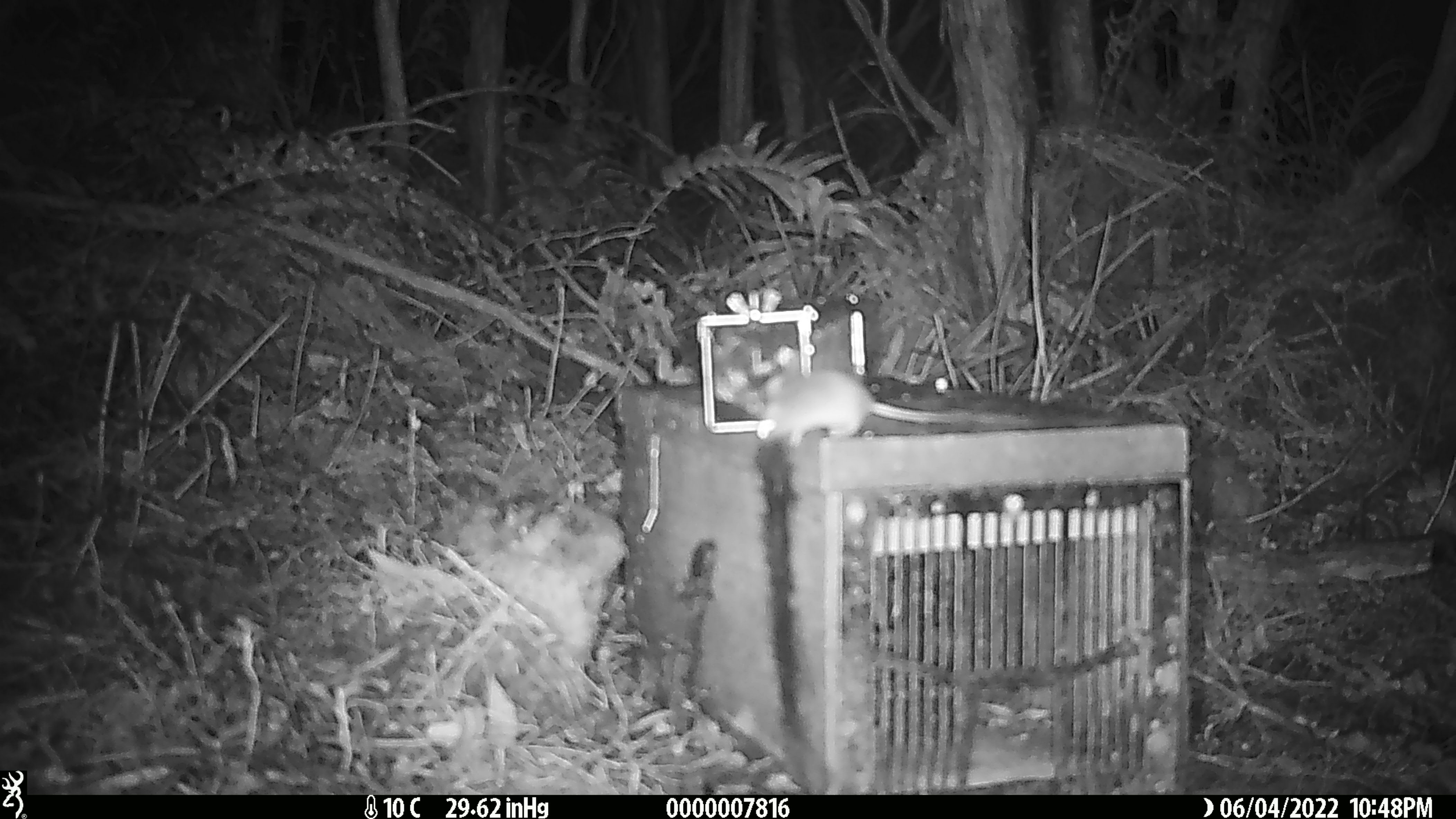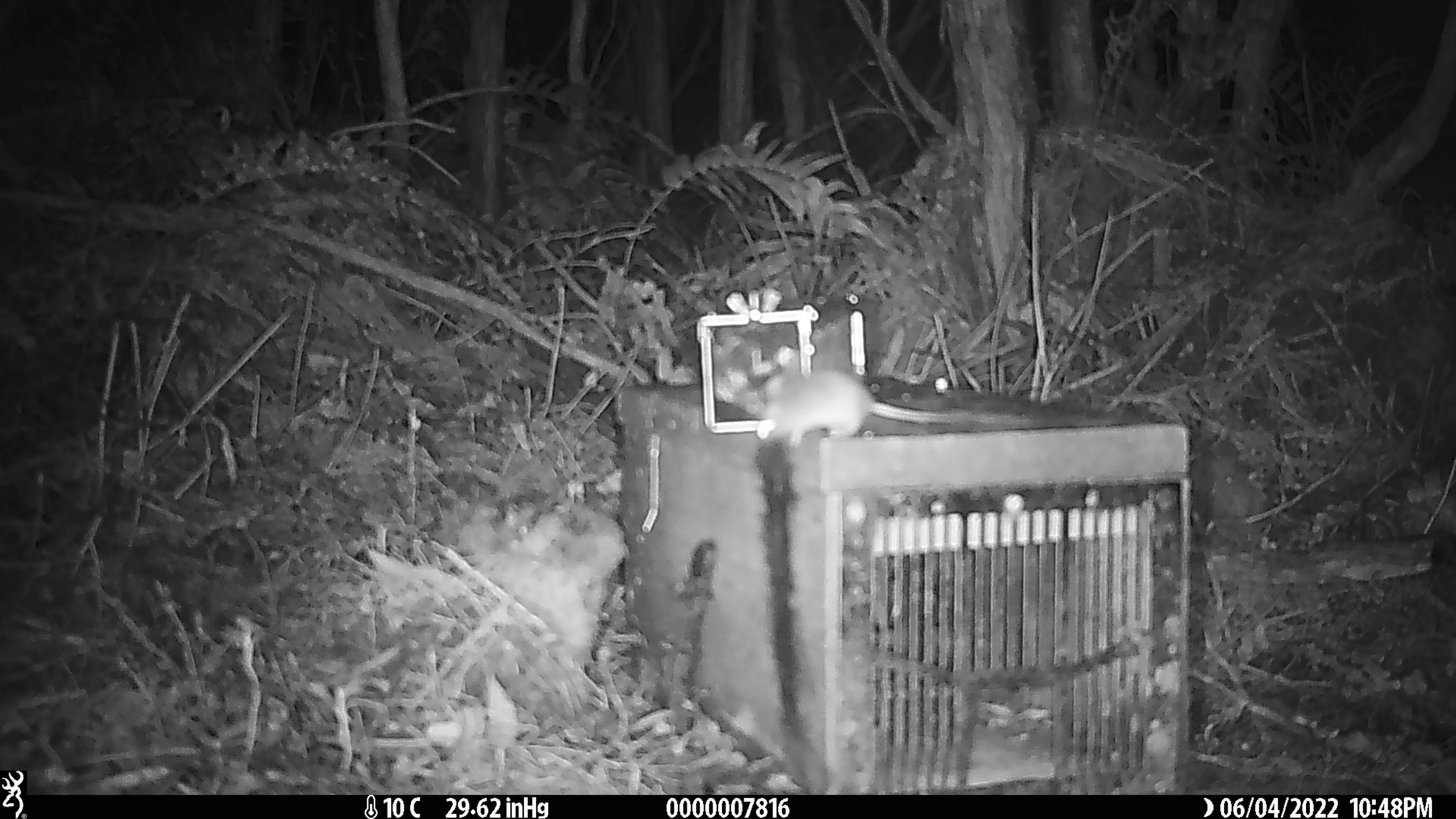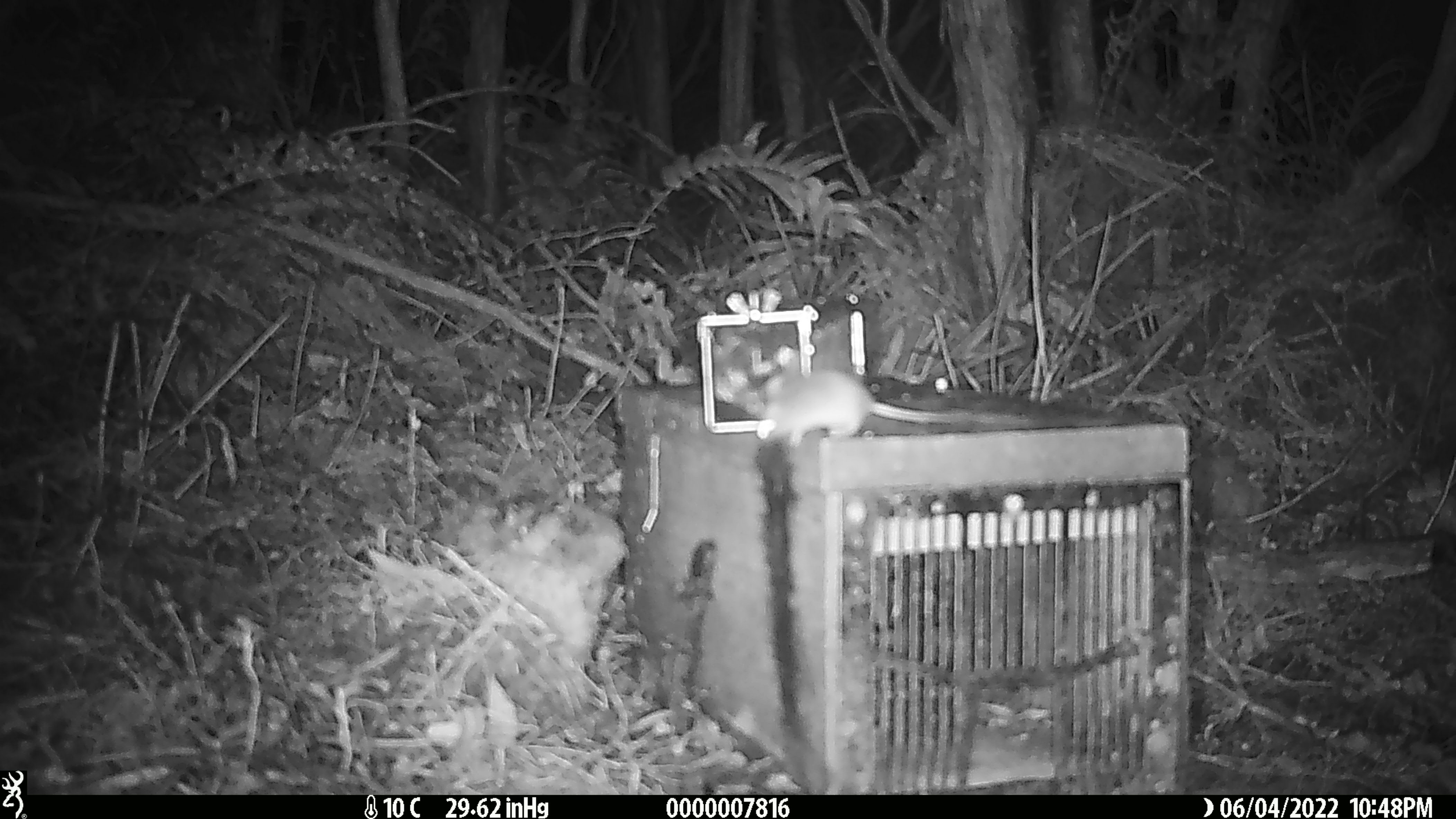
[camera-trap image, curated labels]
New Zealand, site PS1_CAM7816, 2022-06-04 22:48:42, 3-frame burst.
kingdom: Animalia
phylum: Chordata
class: Mammalia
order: Rodentia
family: Muridae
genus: Mus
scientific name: Mus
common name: mouse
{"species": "mouse (Mus)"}